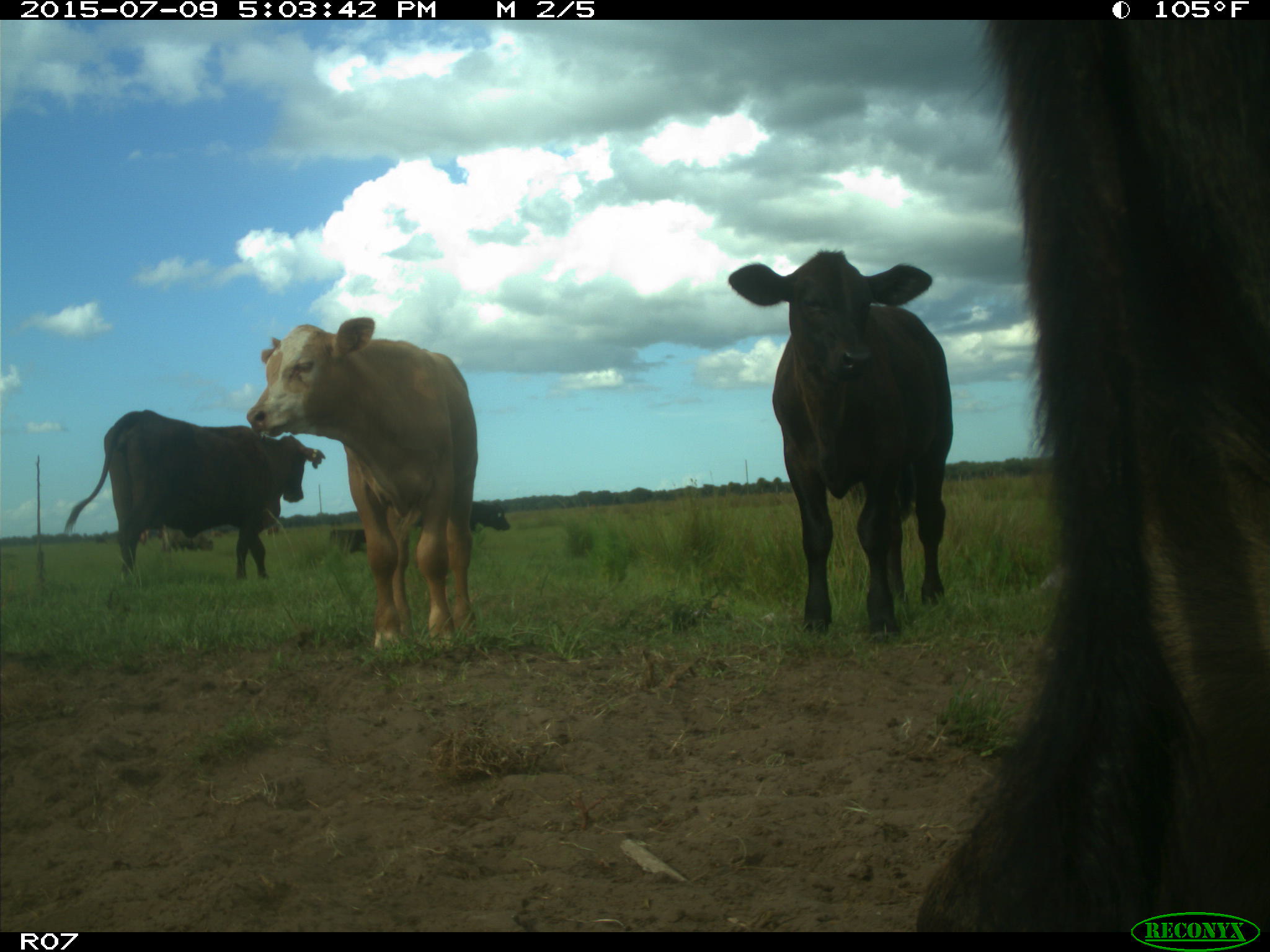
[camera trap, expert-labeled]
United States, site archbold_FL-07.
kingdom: Animalia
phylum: Chordata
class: Mammalia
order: Artiodactyla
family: Bovidae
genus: Bos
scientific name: Bos taurus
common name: domestic cow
Bos taurus (domestic cow).